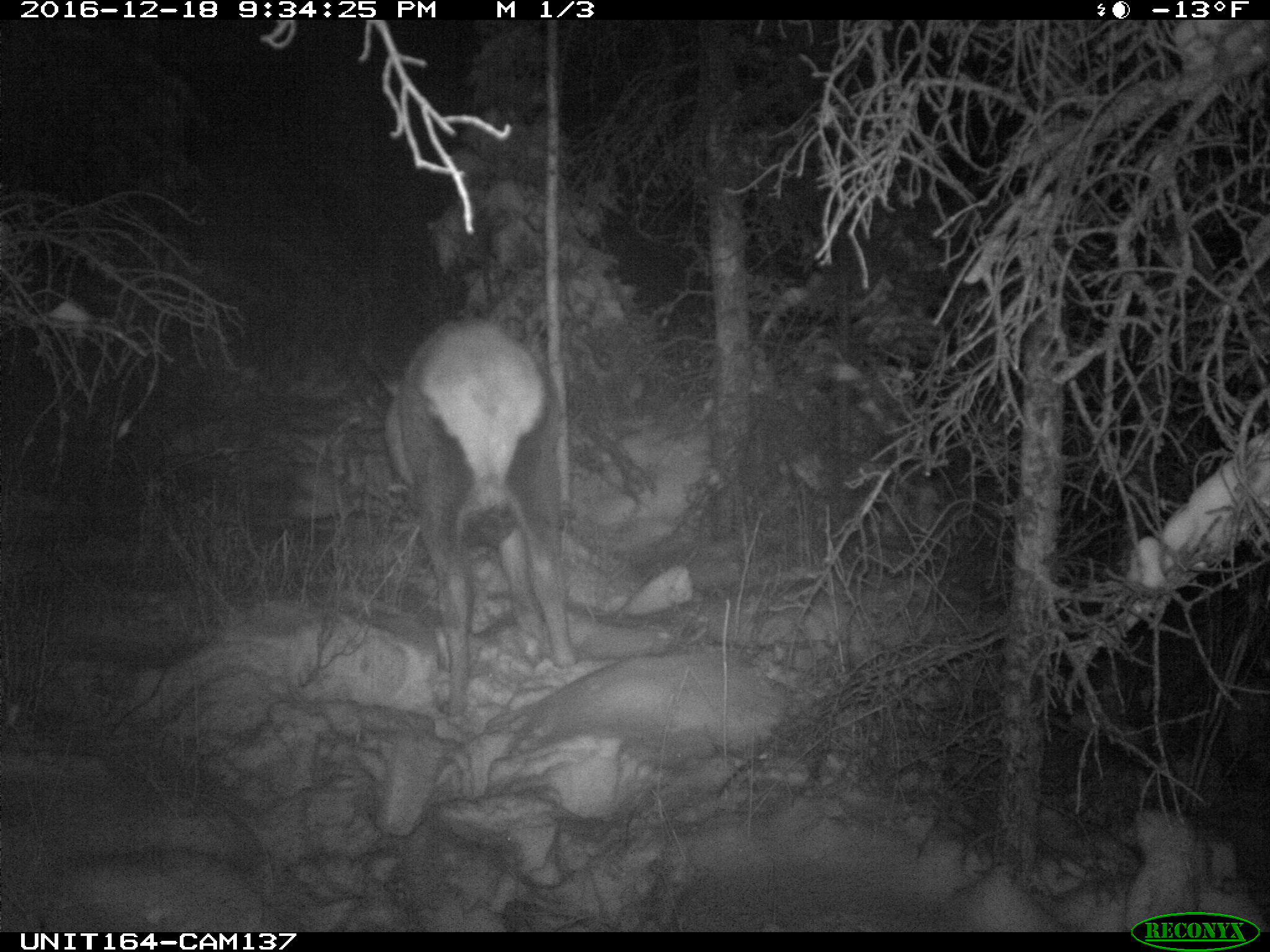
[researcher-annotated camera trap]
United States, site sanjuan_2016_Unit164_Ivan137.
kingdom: Animalia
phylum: Chordata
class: Mammalia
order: Artiodactyla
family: Cervidae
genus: Cervus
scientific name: Cervus elaphus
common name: red deer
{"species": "Cervus elaphus (red deer)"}